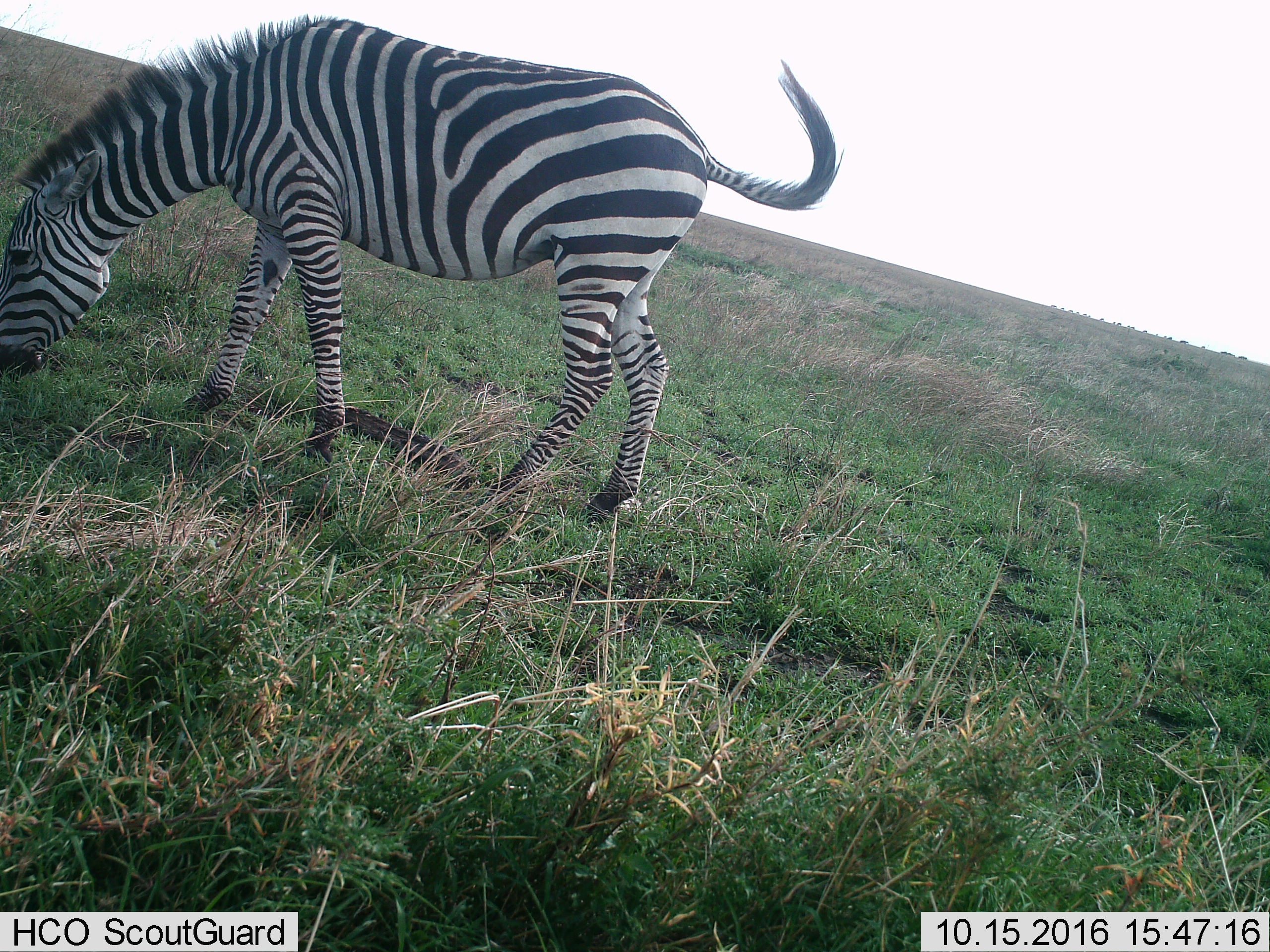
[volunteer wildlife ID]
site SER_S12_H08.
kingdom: Animalia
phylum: Chordata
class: Mammalia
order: Perissodactyla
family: Equidae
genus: Equus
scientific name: Equus quagga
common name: plains zebra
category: zebraplains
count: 1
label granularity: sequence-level